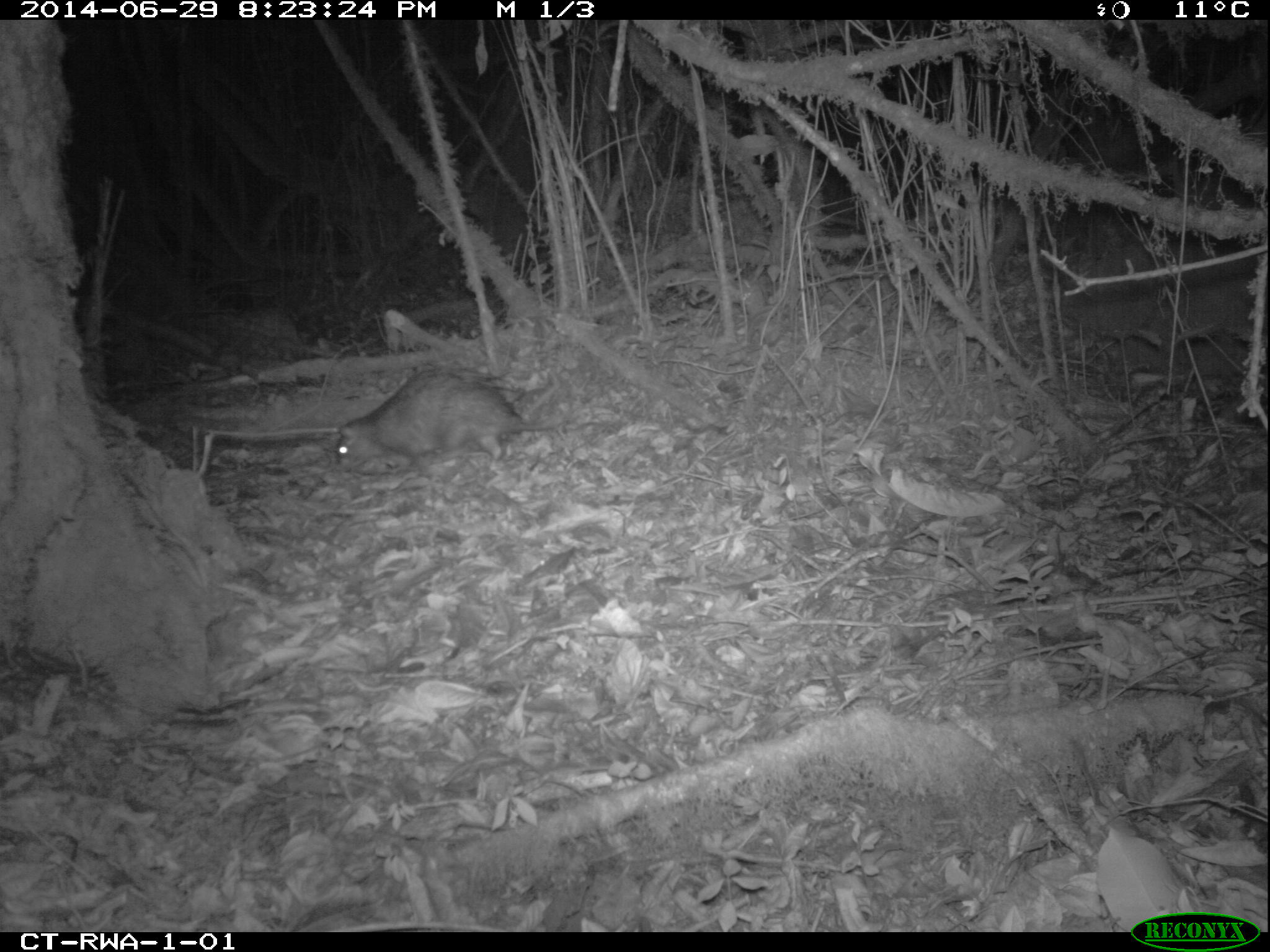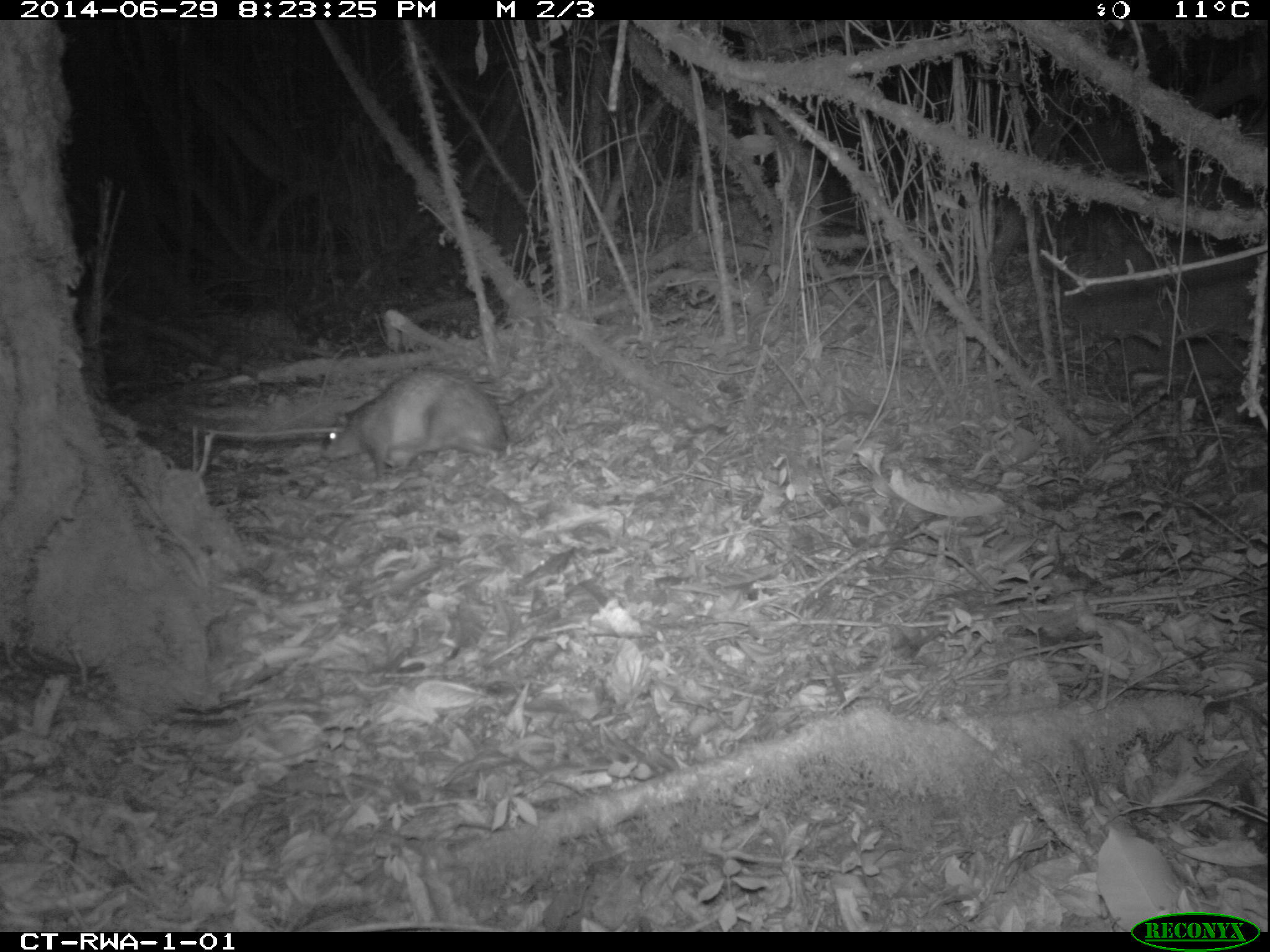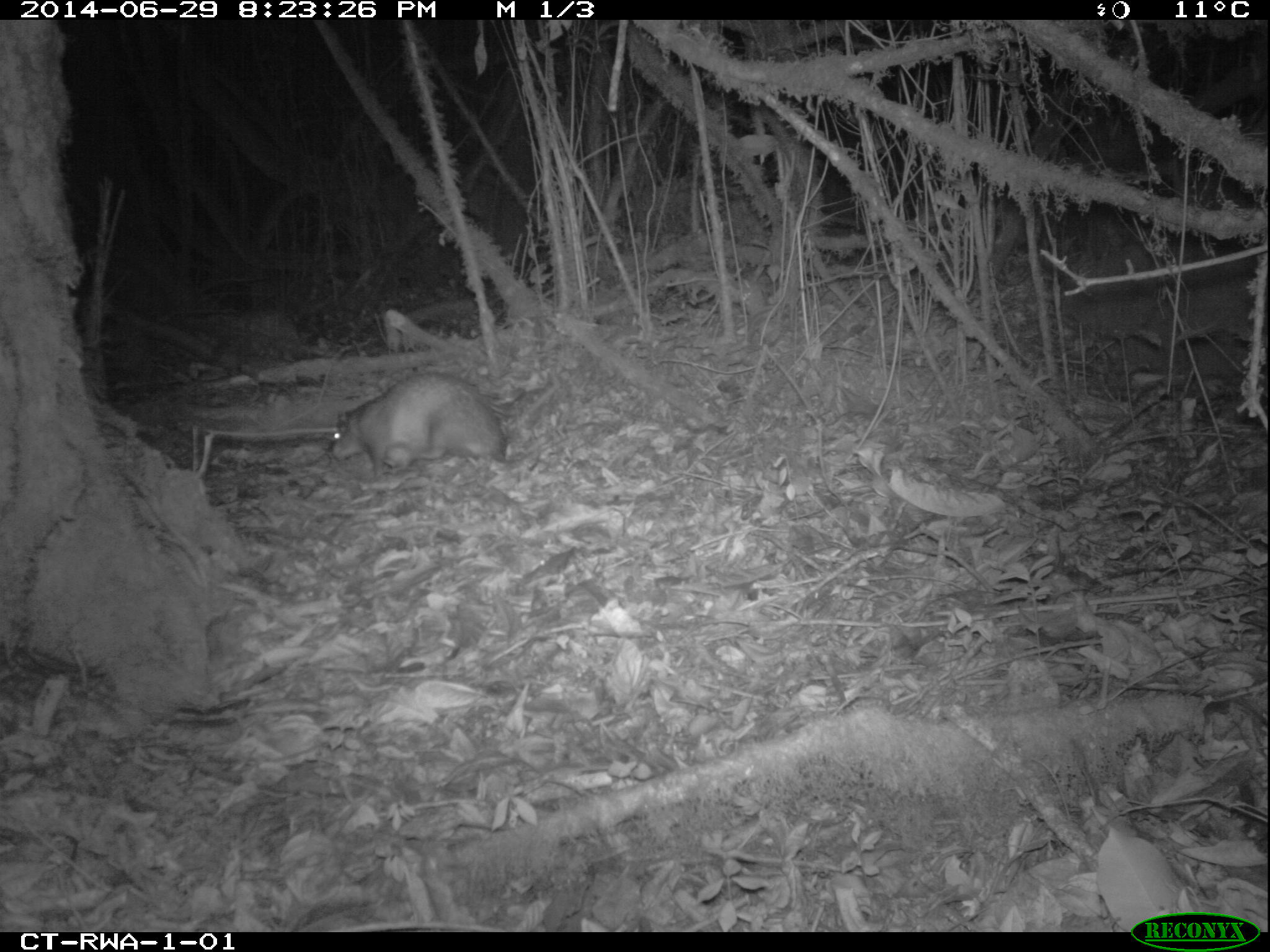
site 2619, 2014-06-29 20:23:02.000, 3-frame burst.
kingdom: Animalia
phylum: Chordata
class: Mammalia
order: Rodentia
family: Hystricidae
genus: Atherurus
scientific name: Atherurus africanus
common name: african brush-tailed porcupine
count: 1